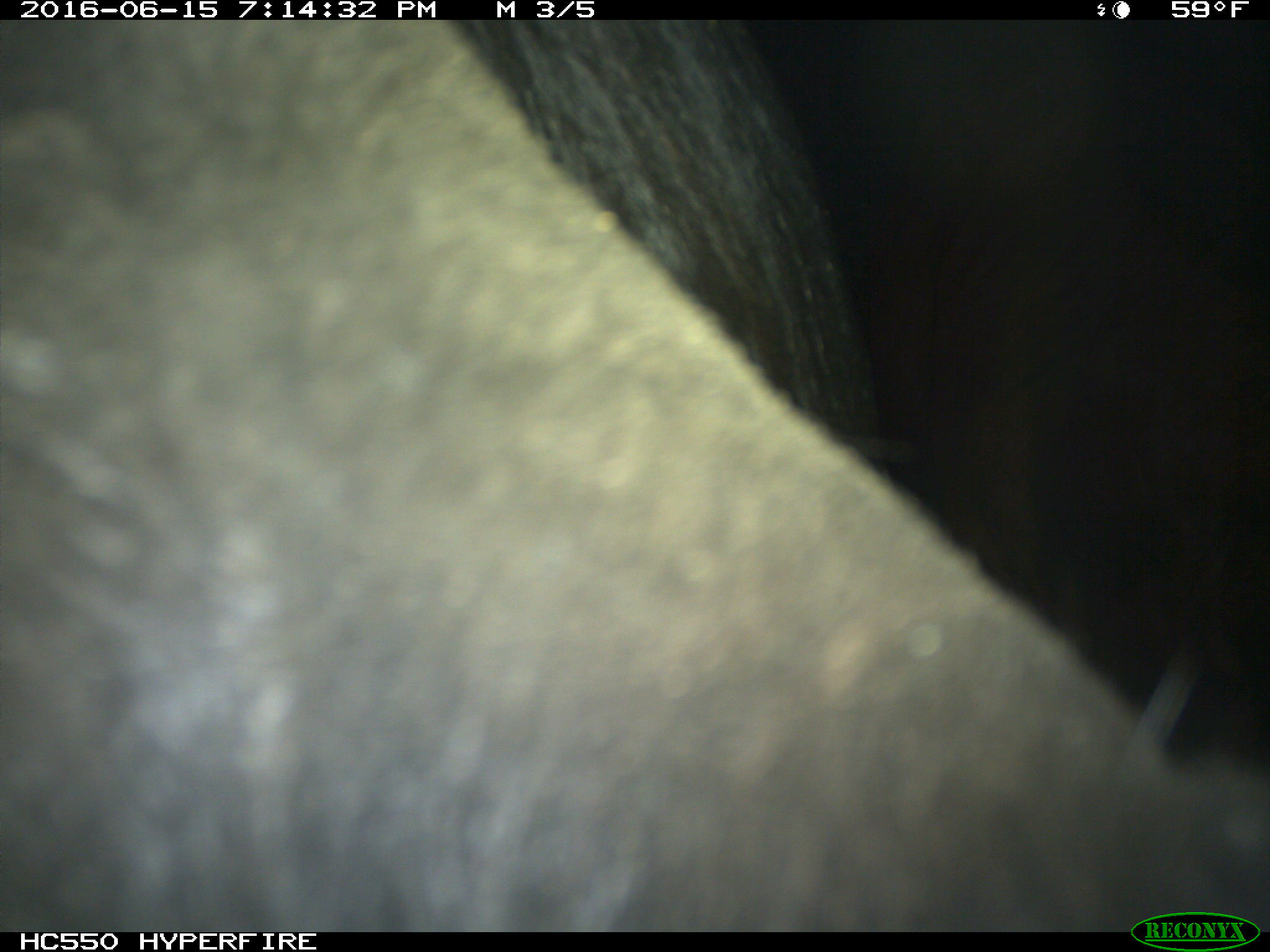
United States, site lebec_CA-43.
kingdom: Animalia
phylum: Chordata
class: Mammalia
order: Artiodactyla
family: Bovidae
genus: Bos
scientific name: Bos taurus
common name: domestic cow